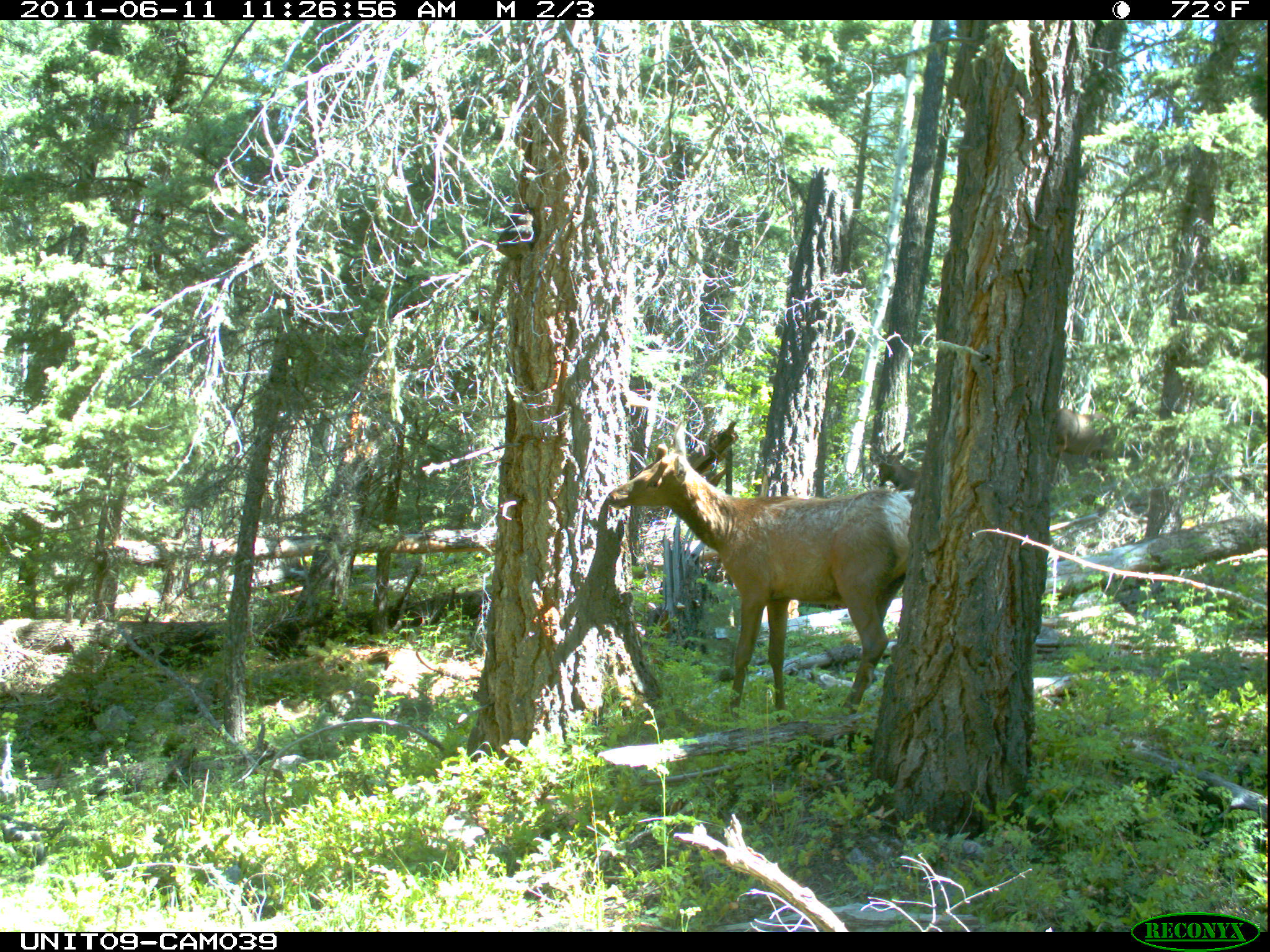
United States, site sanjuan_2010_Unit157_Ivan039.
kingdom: Animalia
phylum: Chordata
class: Mammalia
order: Artiodactyla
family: Cervidae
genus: Cervus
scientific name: Cervus elaphus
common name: red deer